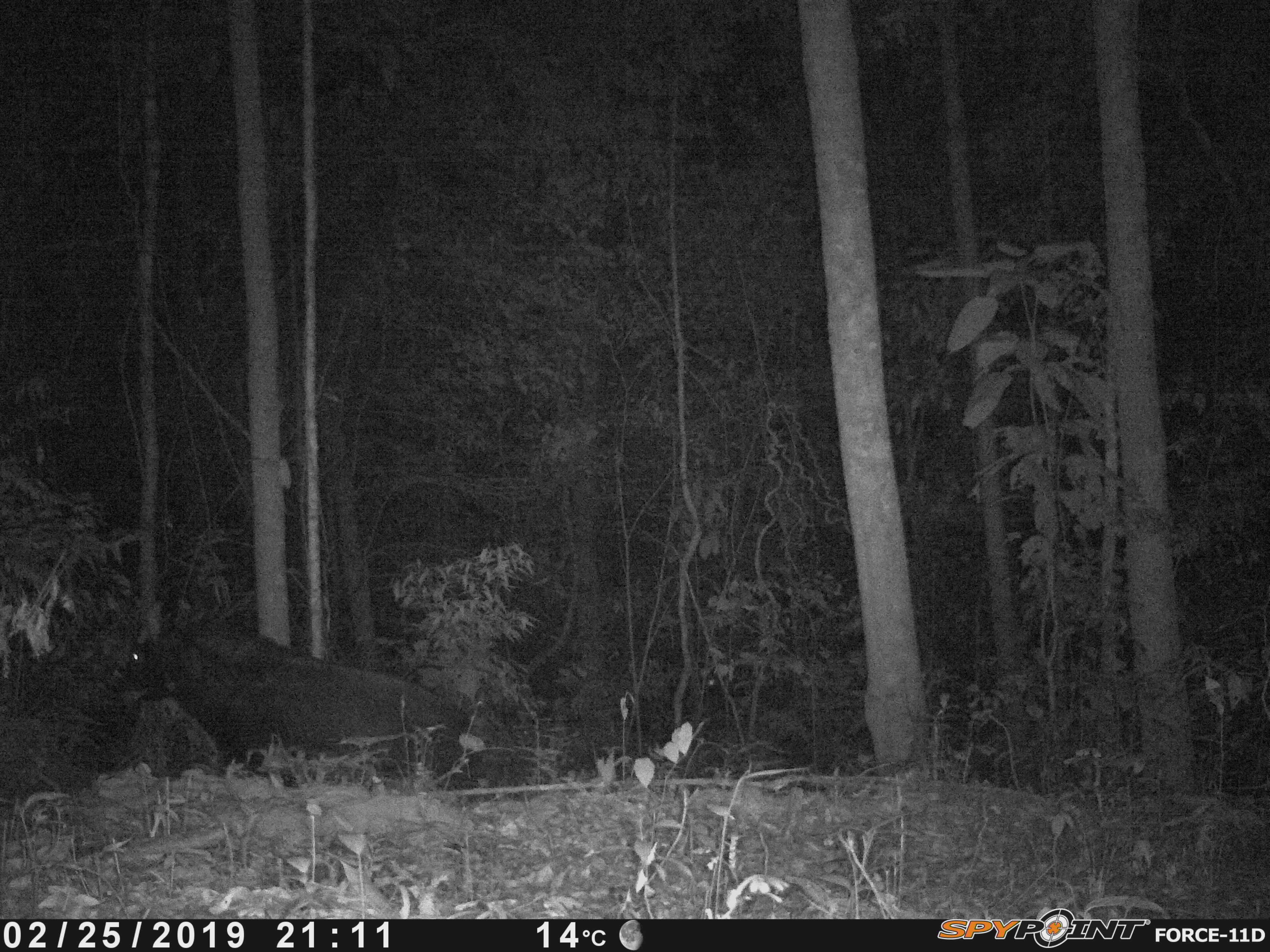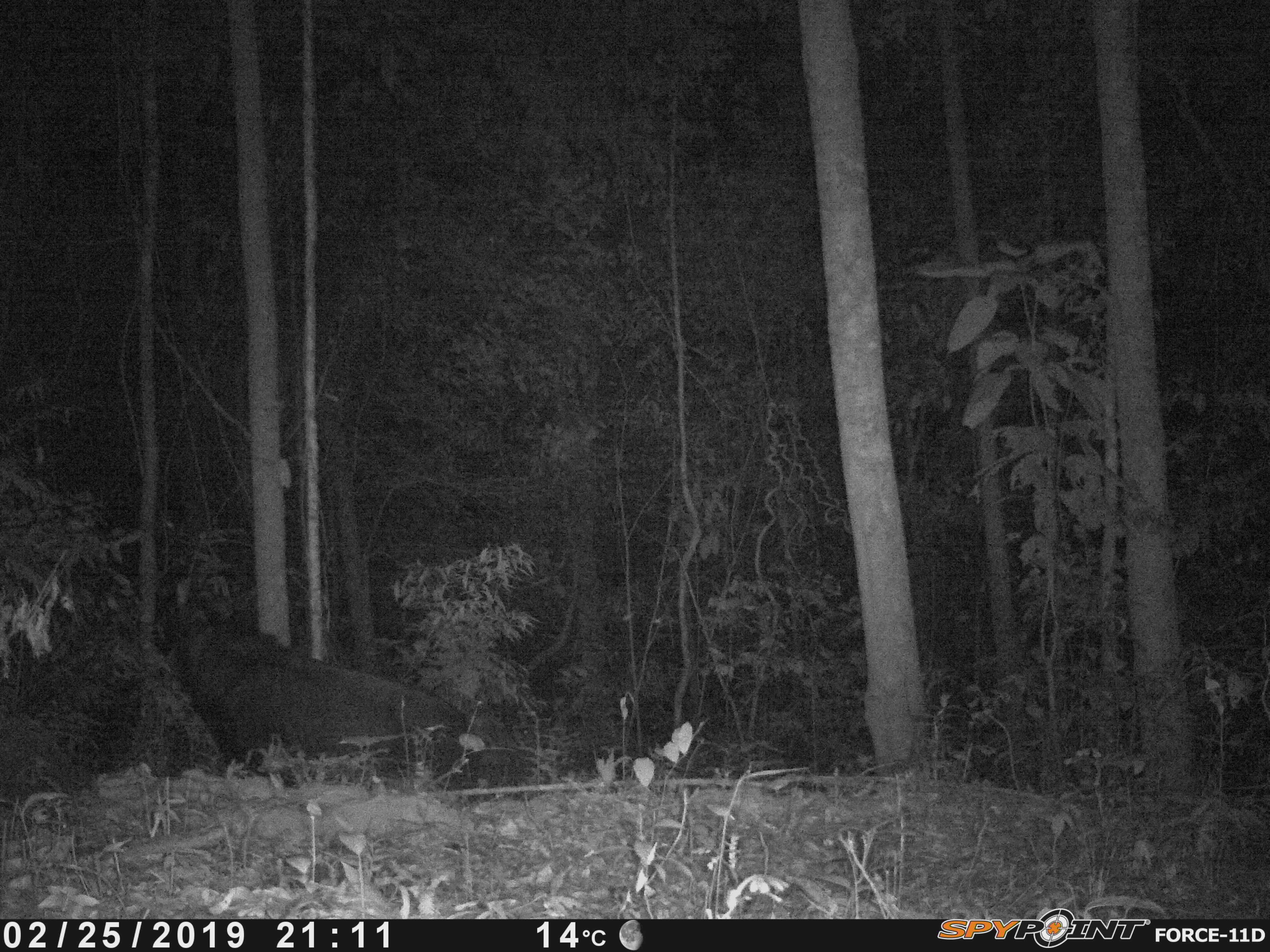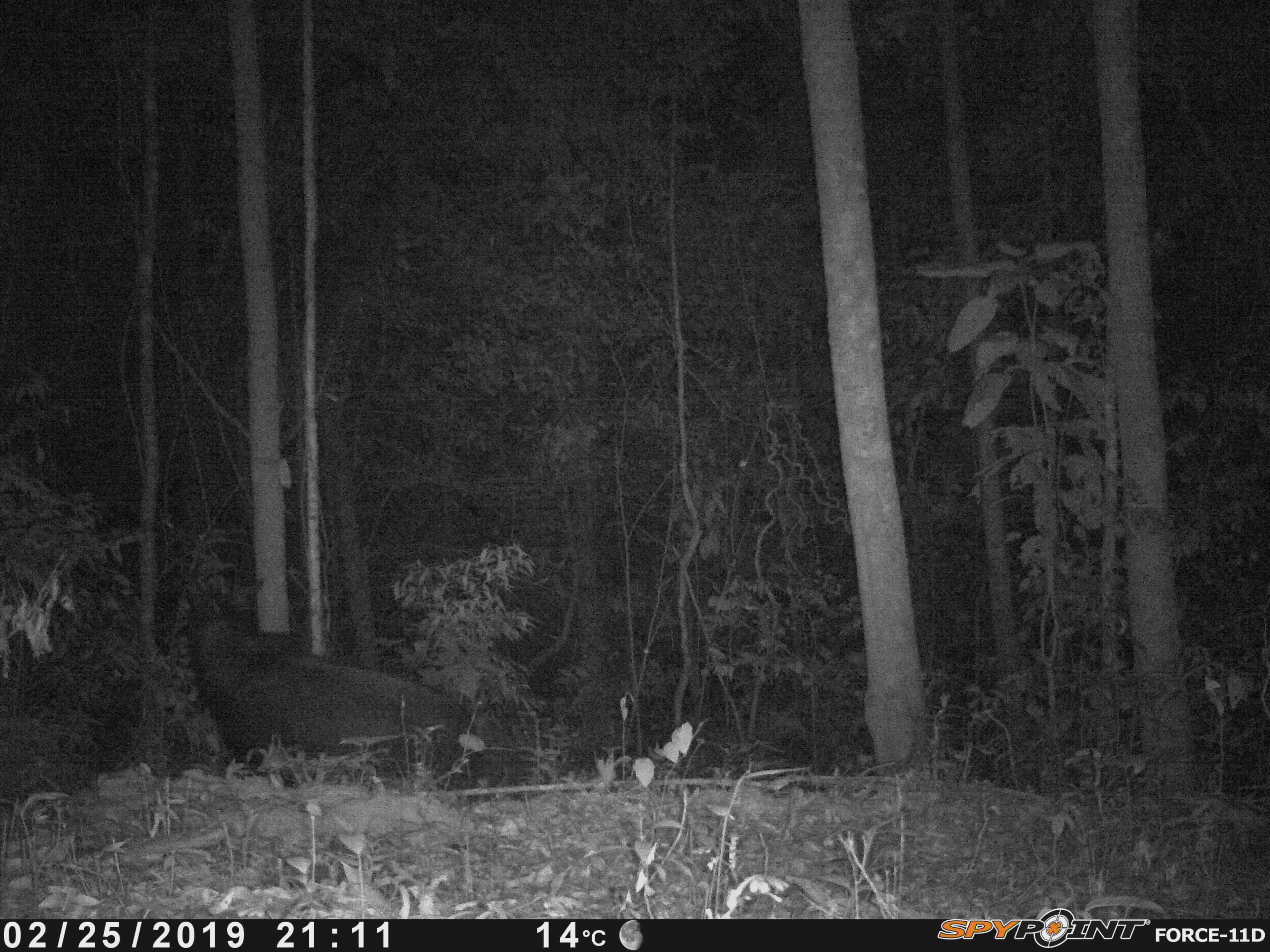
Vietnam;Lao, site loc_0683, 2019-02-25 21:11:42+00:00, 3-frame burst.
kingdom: Animalia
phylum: Chordata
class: Mammalia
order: Artiodactyla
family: Bovidae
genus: Capricornis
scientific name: Capricornis sumatraensis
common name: chinese serow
Chinese serow (Capricornis sumatraensis). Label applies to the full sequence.